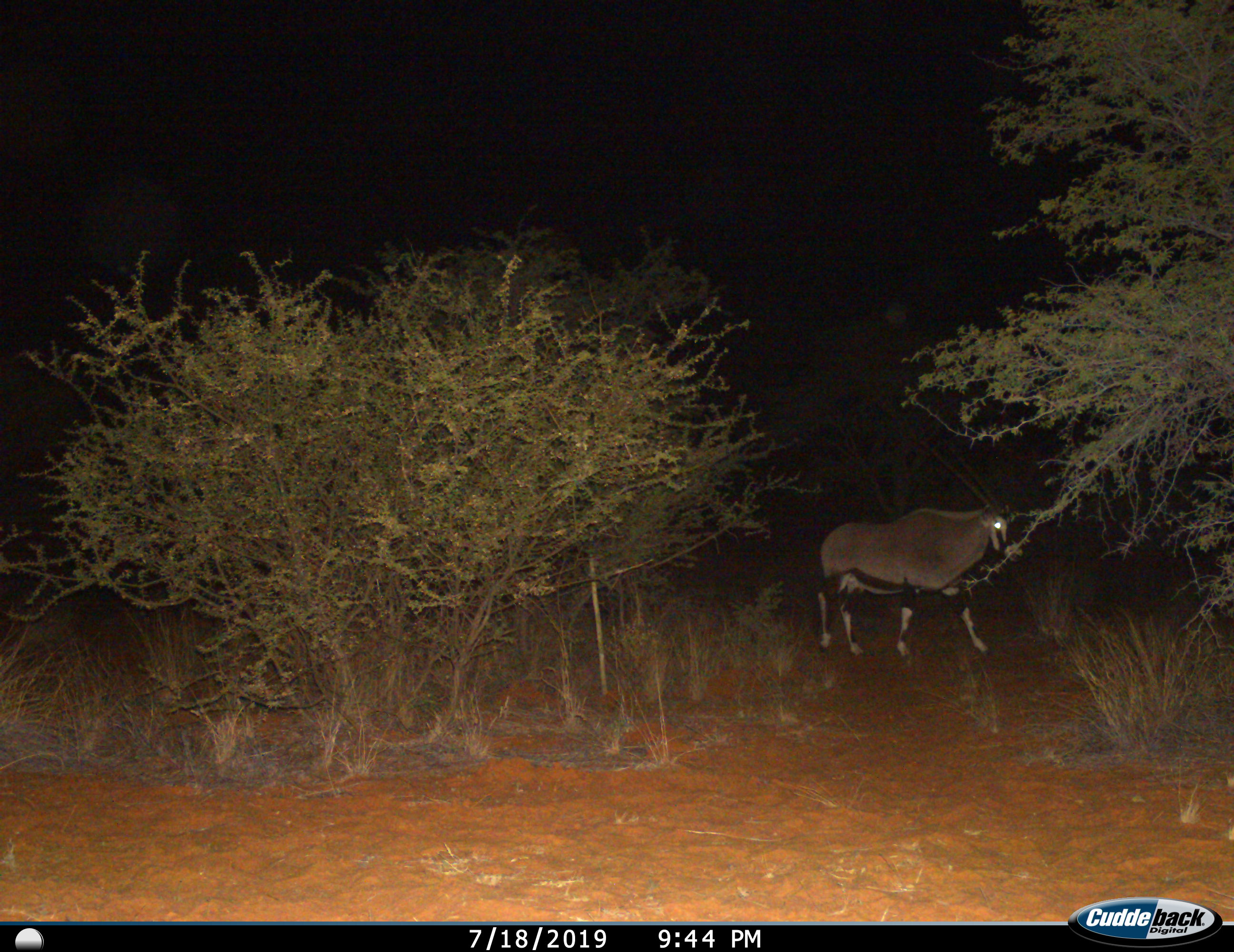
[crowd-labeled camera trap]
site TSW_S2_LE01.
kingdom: Animalia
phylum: Chordata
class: Mammalia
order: Artiodactyla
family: Bovidae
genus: Oryx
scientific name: Oryx gazella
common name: gemsbok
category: oryx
Oryx (gemsbok) (Oryx gazella), count 1. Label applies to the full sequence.